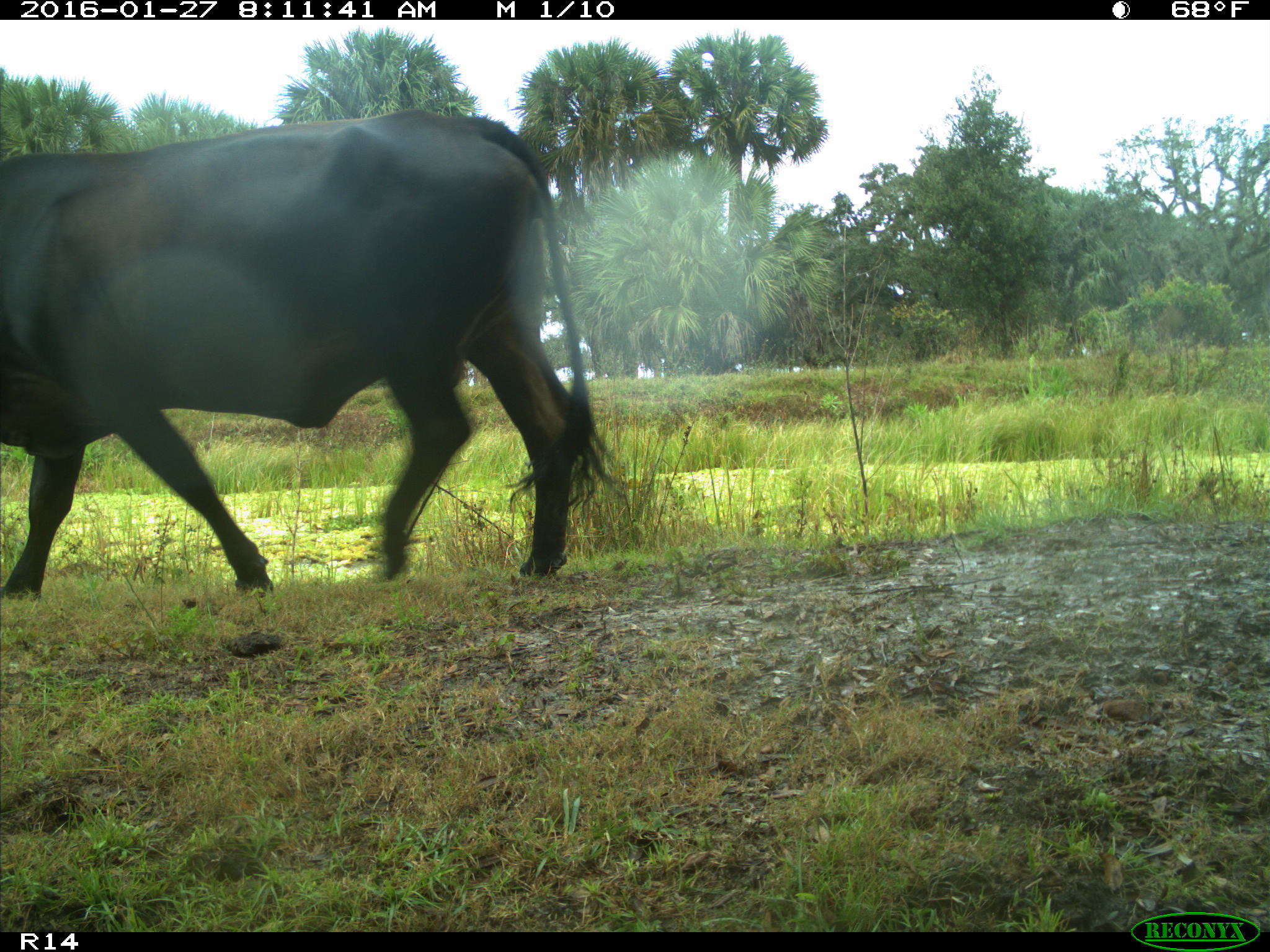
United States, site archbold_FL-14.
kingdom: Animalia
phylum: Chordata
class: Mammalia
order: Artiodactyla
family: Bovidae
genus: Bos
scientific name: Bos taurus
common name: domestic cow